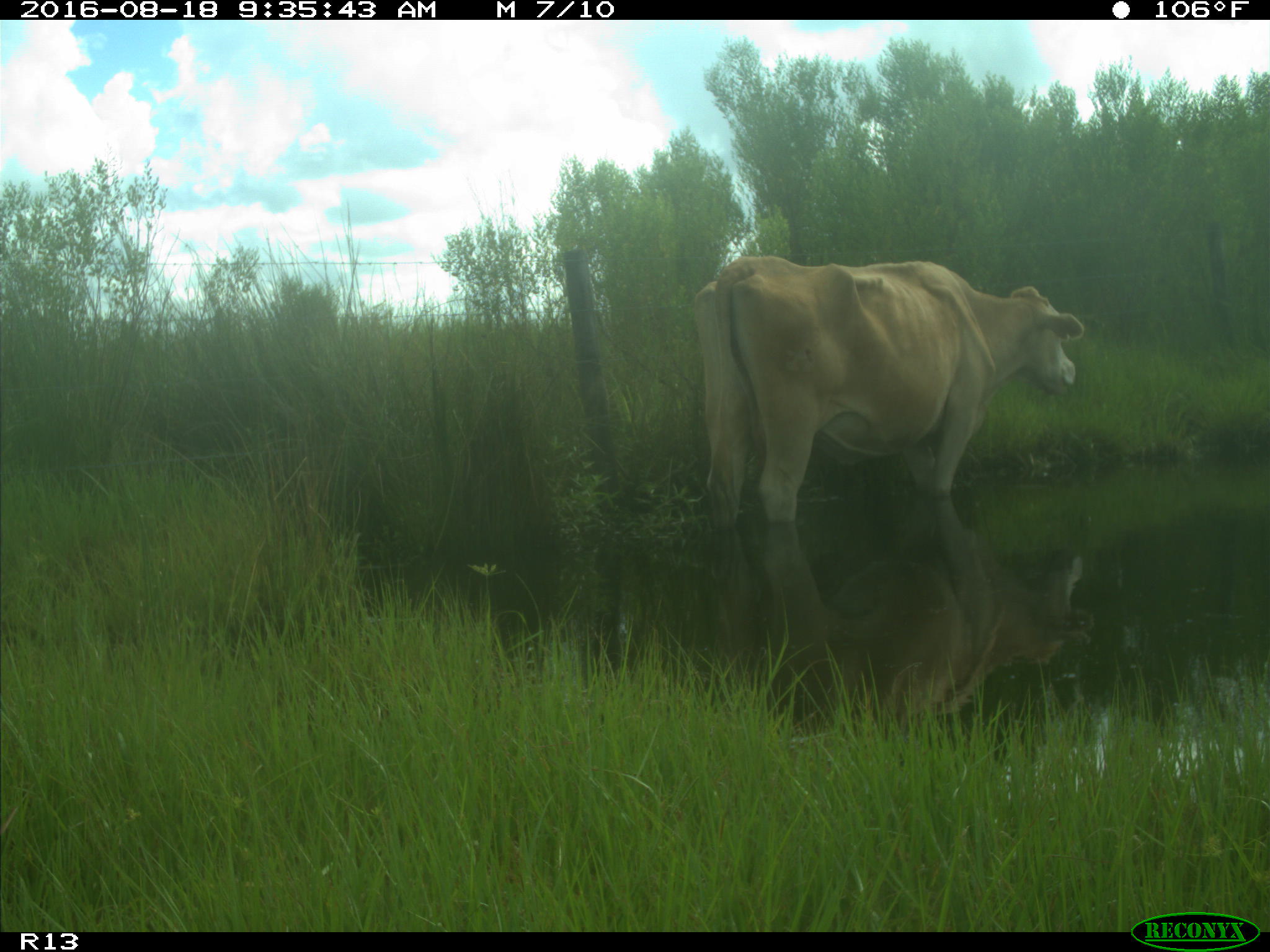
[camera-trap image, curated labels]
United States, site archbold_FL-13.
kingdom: Animalia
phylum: Chordata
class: Mammalia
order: Artiodactyla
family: Bovidae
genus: Bos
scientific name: Bos taurus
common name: domestic cow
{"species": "Bos taurus (domestic cow)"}